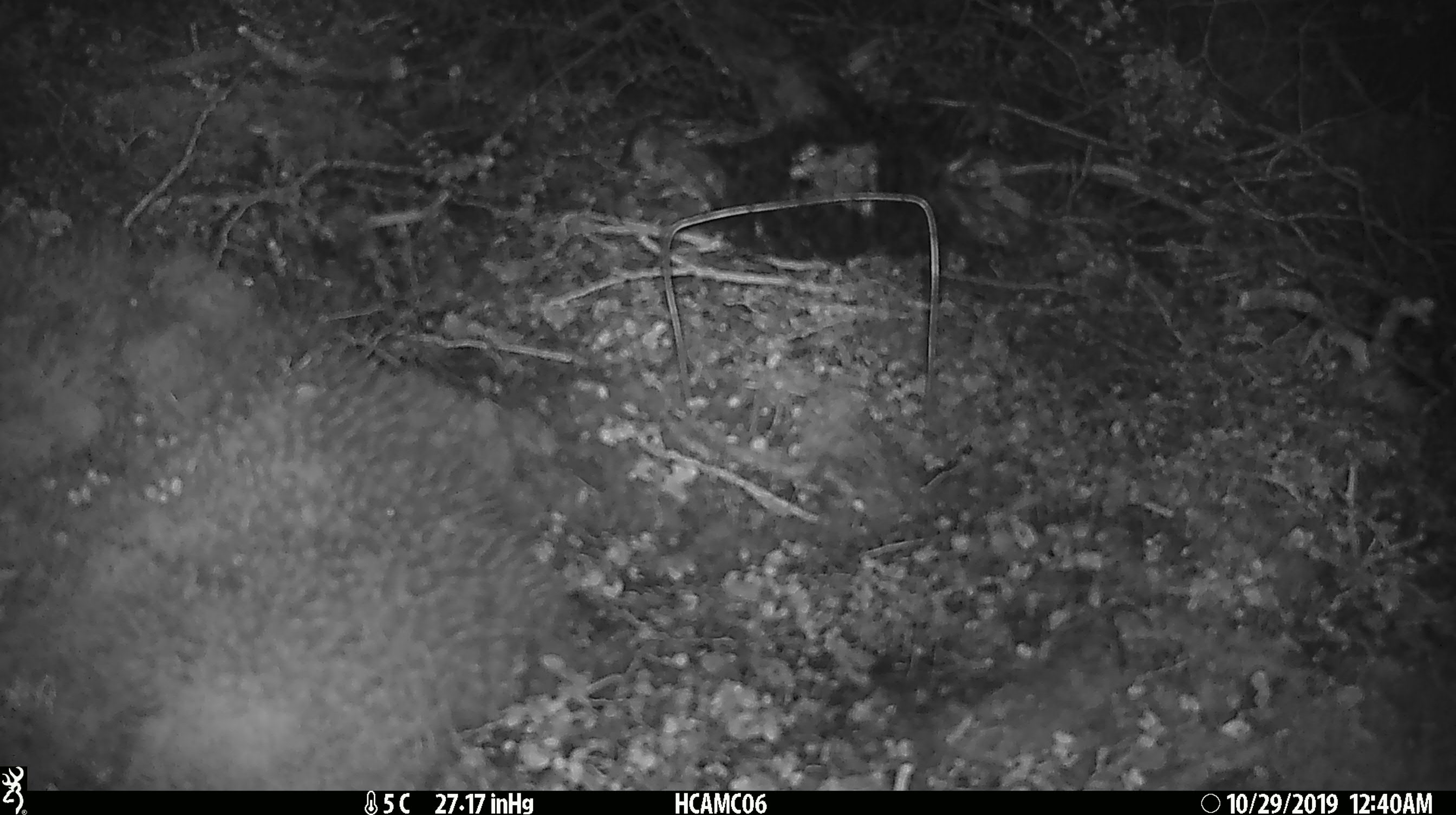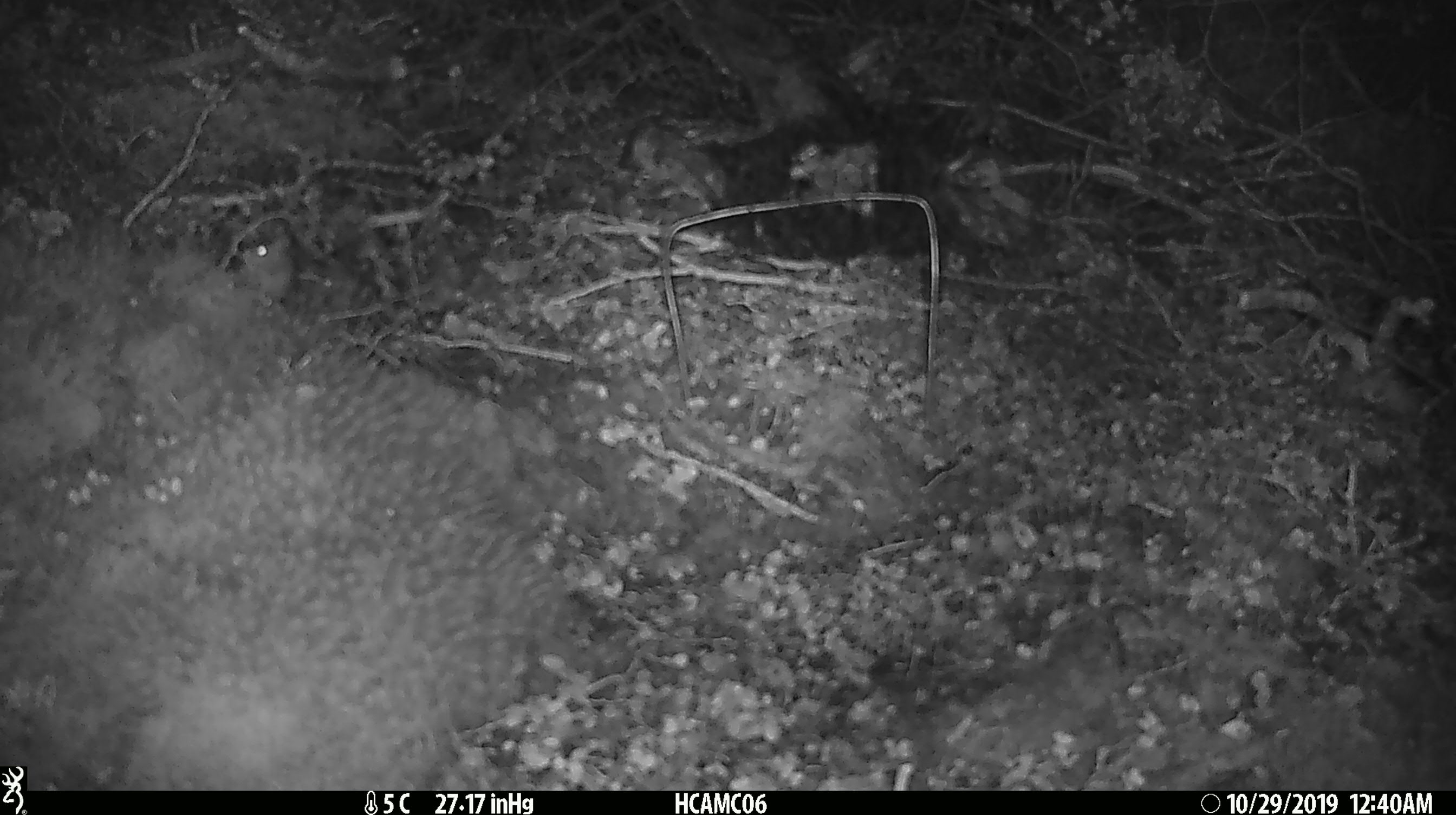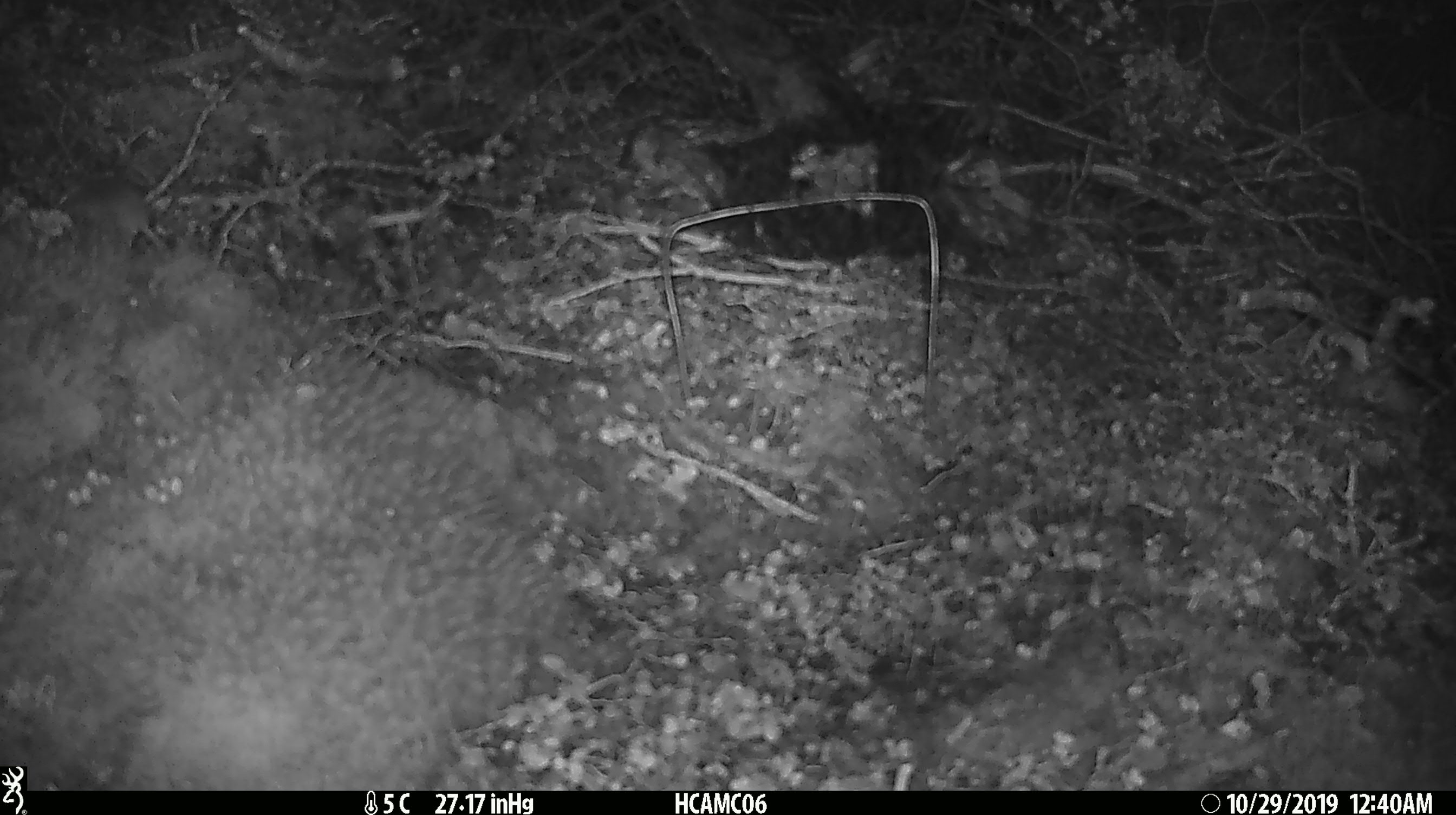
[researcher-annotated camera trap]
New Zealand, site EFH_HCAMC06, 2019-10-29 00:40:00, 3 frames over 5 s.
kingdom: Animalia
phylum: Chordata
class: Mammalia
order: Rodentia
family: Muridae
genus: Mus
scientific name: Mus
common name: mouse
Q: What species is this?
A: Mouse (Mus).